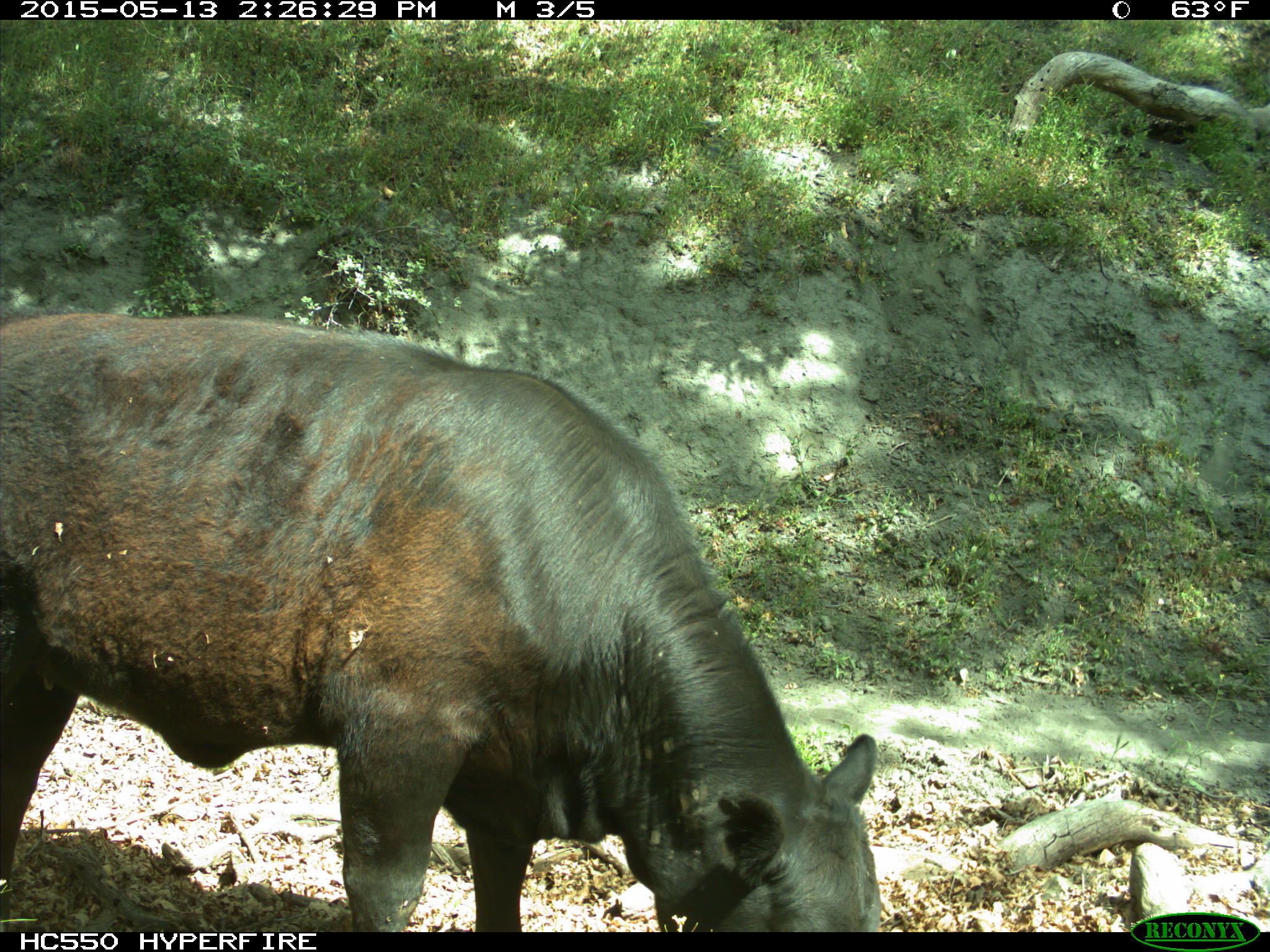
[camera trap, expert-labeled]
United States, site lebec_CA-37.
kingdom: Animalia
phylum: Chordata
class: Mammalia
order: Artiodactyla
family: Bovidae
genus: Bos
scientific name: Bos taurus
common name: domestic cow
Bos taurus (domestic cow).